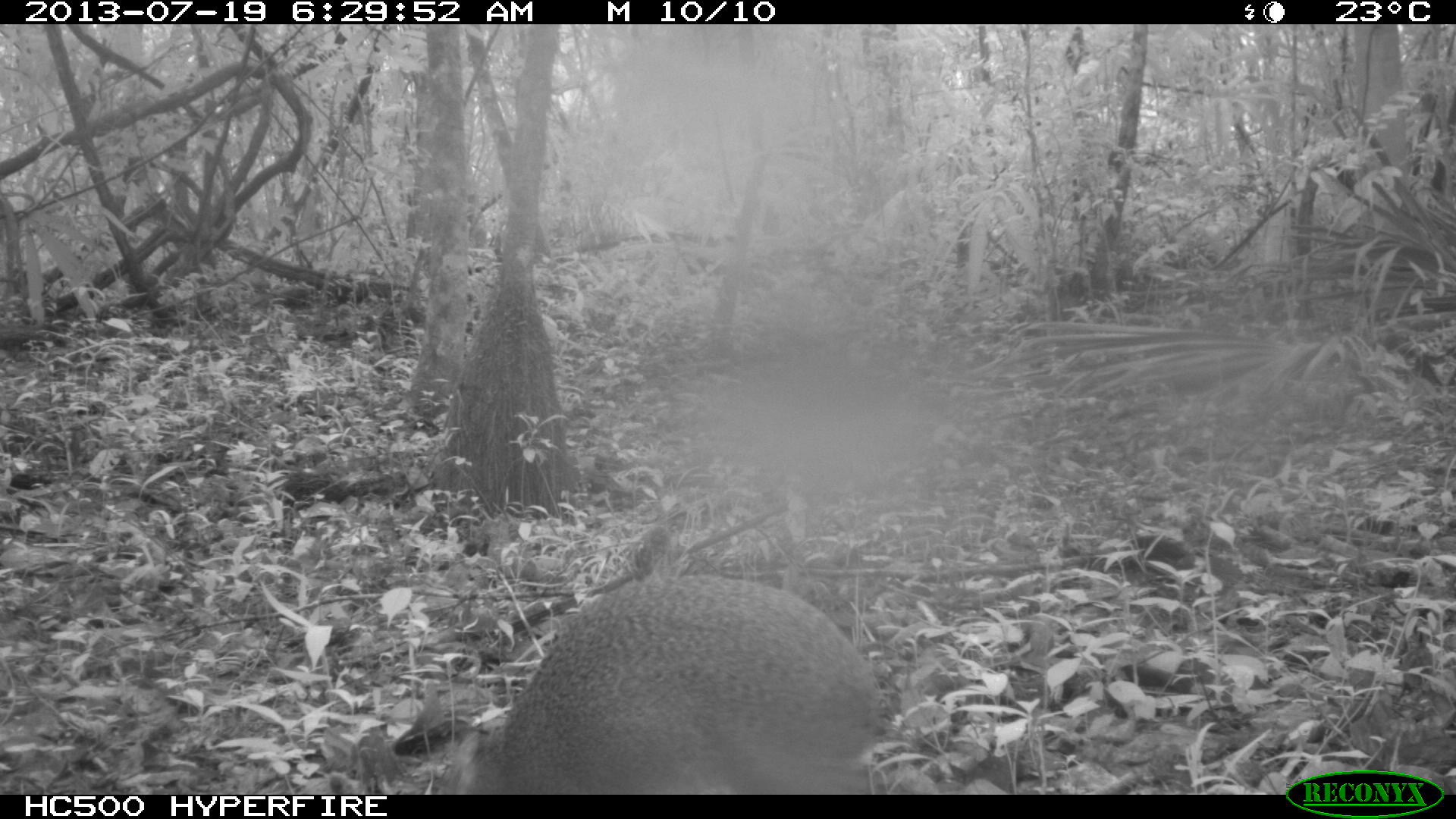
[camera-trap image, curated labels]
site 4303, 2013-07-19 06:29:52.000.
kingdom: Animalia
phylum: Chordata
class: Mammalia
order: Rodentia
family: Dasyproctidae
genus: Dasyprocta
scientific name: Dasyprocta punctata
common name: central american agouti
Dasyprocta punctata (central american agouti), count 1.